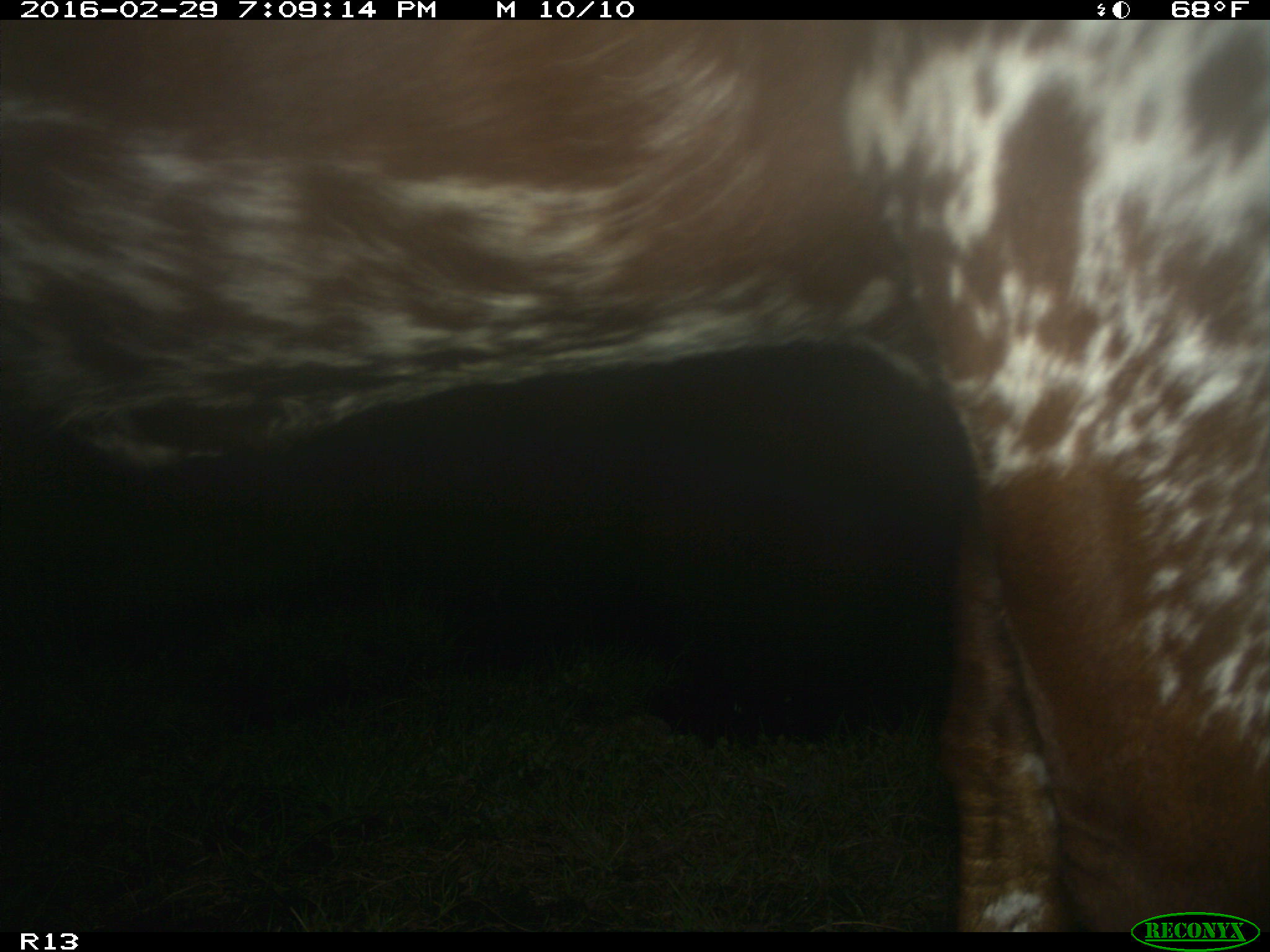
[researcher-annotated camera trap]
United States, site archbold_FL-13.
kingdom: Animalia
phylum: Chordata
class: Mammalia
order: Artiodactyla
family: Bovidae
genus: Bos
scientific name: Bos taurus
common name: domestic cow